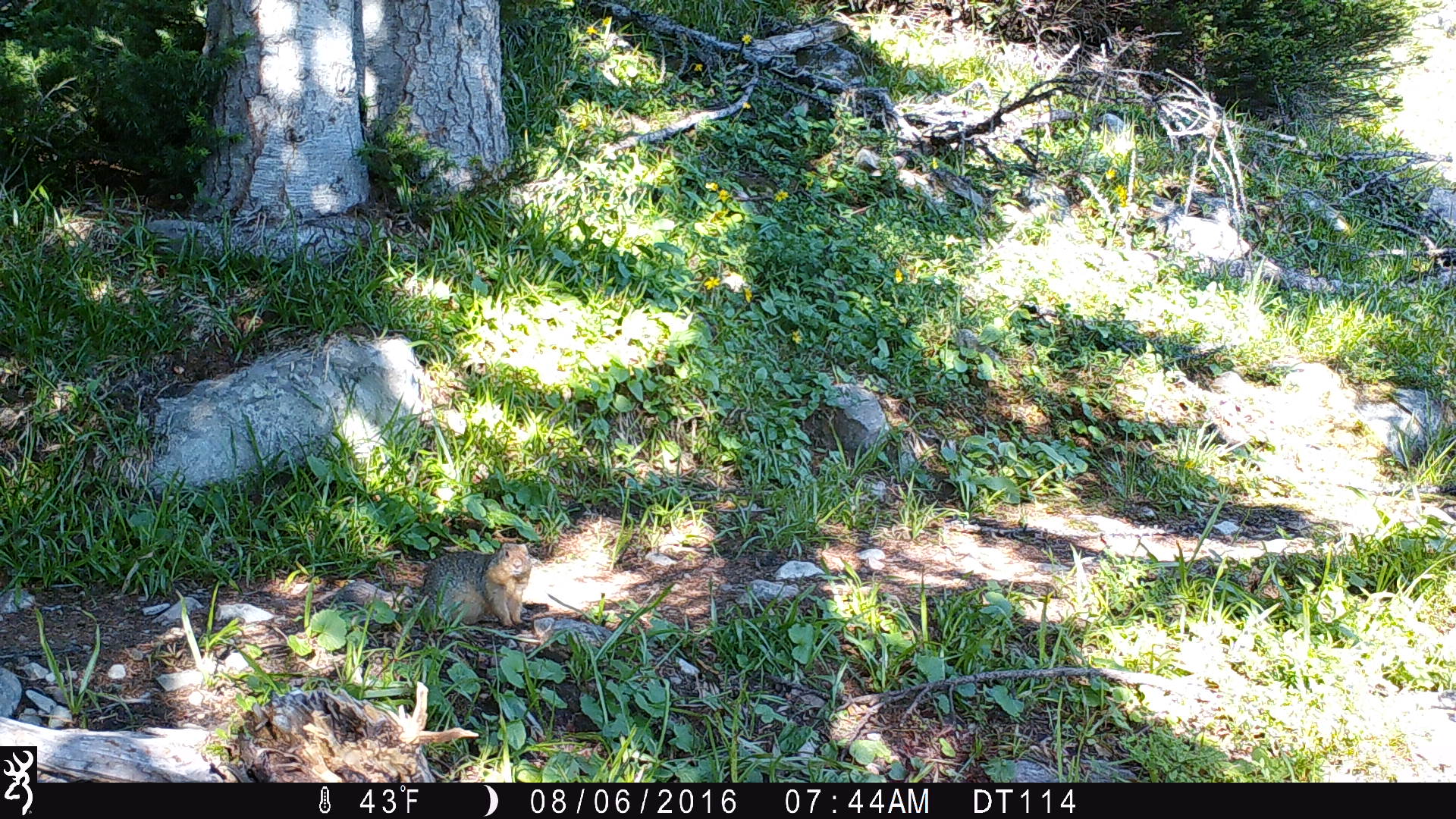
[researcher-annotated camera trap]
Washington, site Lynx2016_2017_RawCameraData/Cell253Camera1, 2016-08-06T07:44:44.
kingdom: Animalia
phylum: Chordata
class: Mammalia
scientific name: Mammalia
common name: small mammal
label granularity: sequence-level